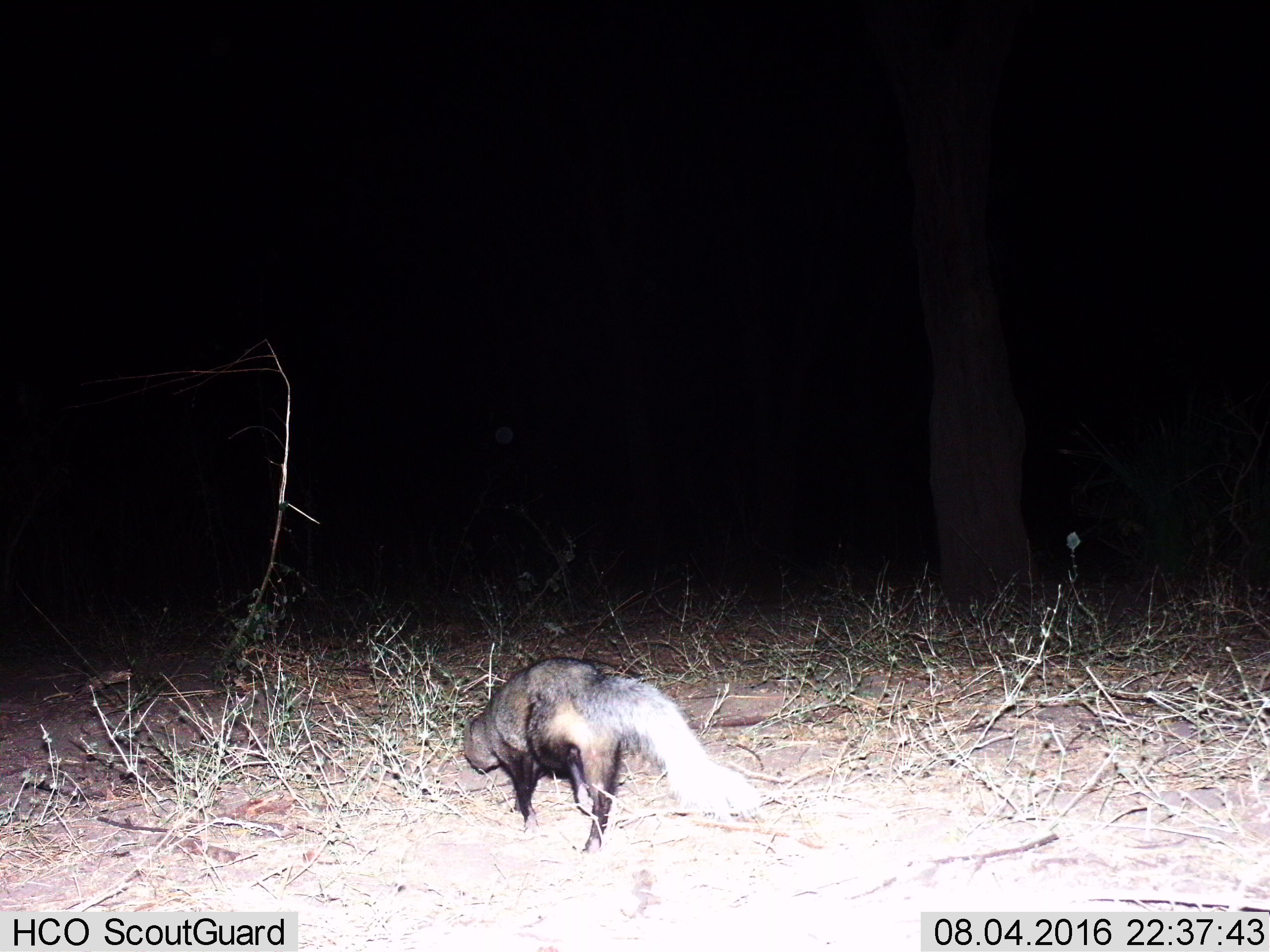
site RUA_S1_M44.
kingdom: Animalia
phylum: Chordata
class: Mammalia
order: Carnivora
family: Herpestidae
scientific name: Herpestidae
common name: mongoose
Mongoose (Herpestidae), count 1. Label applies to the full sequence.